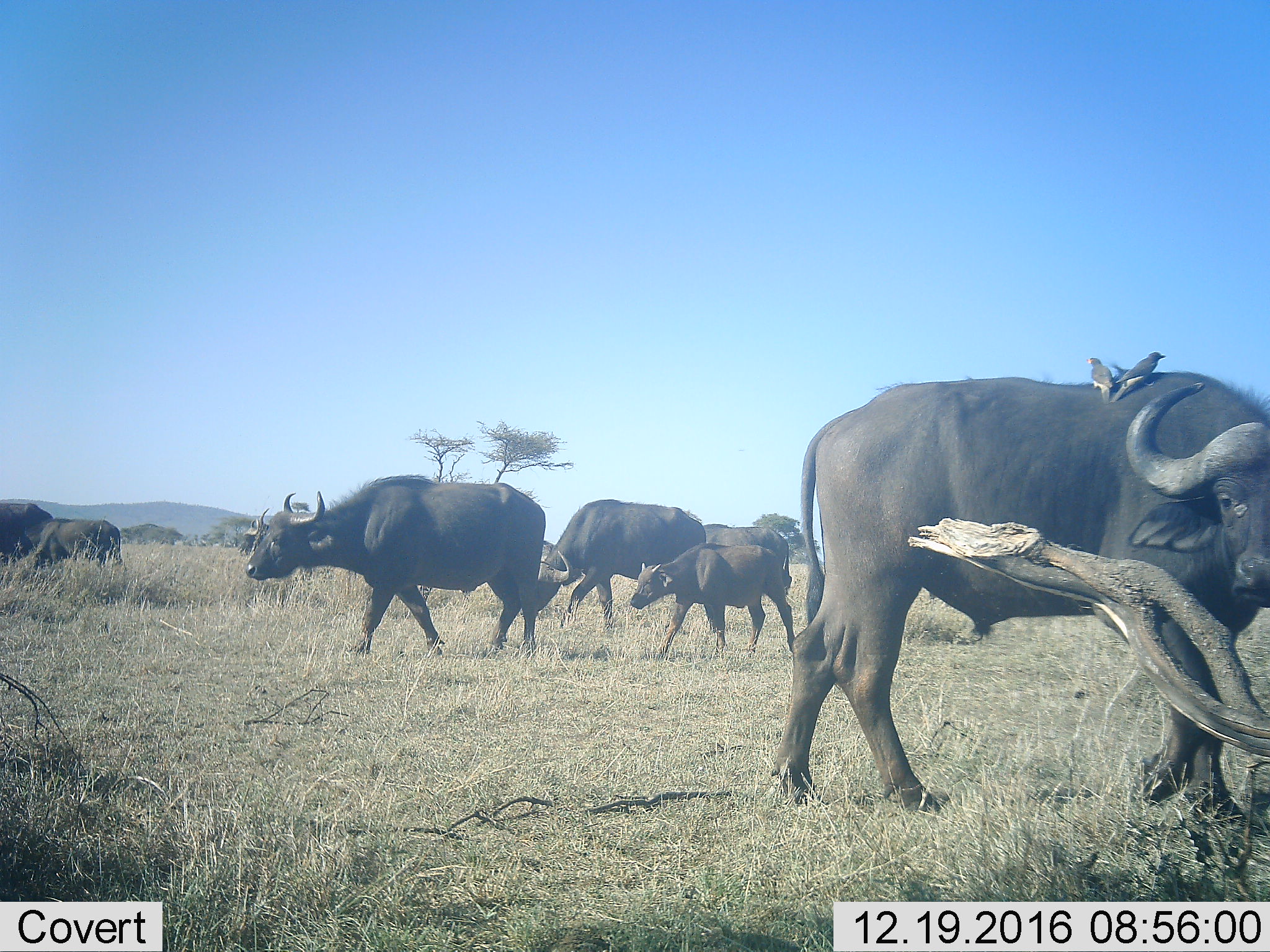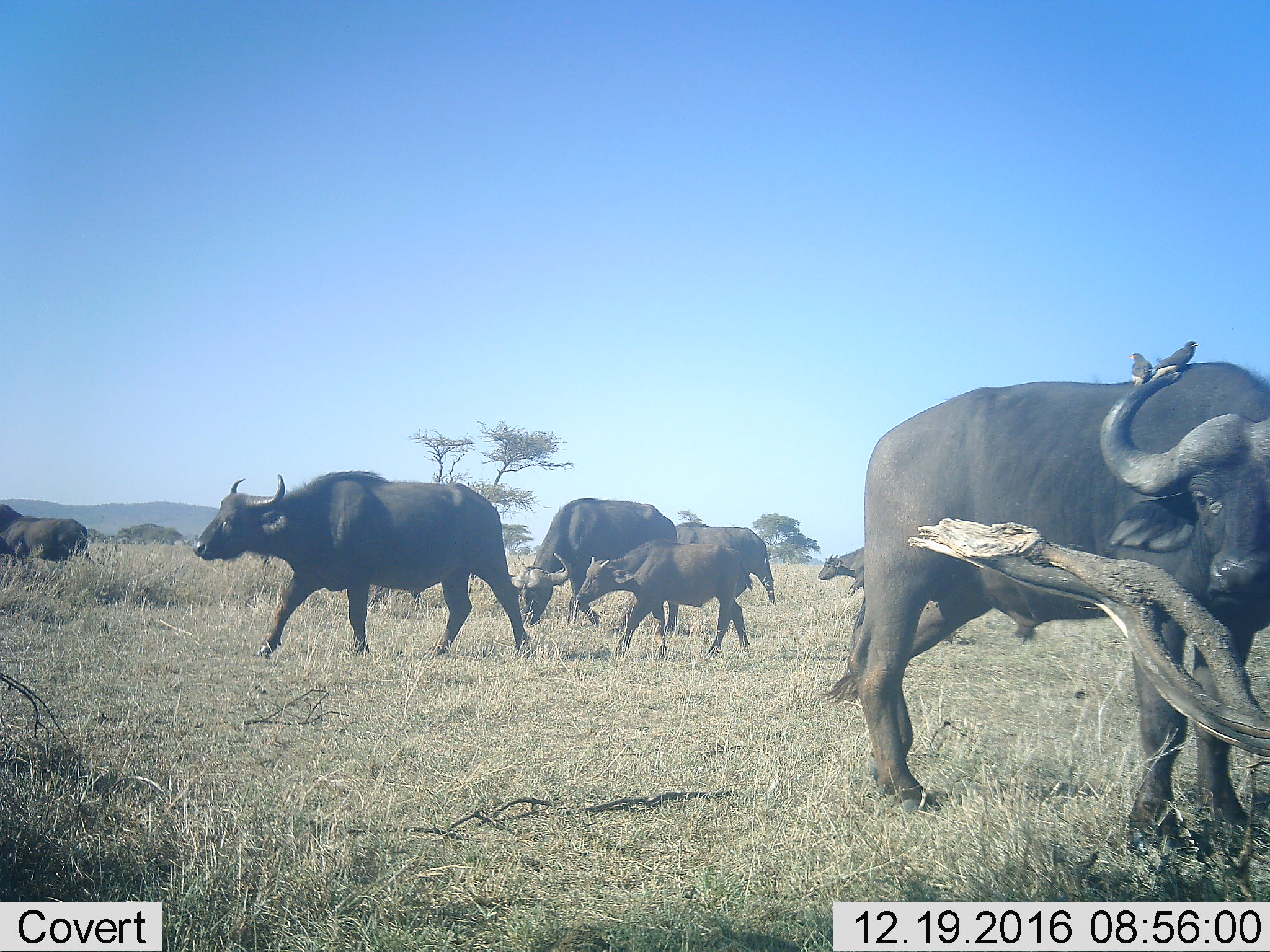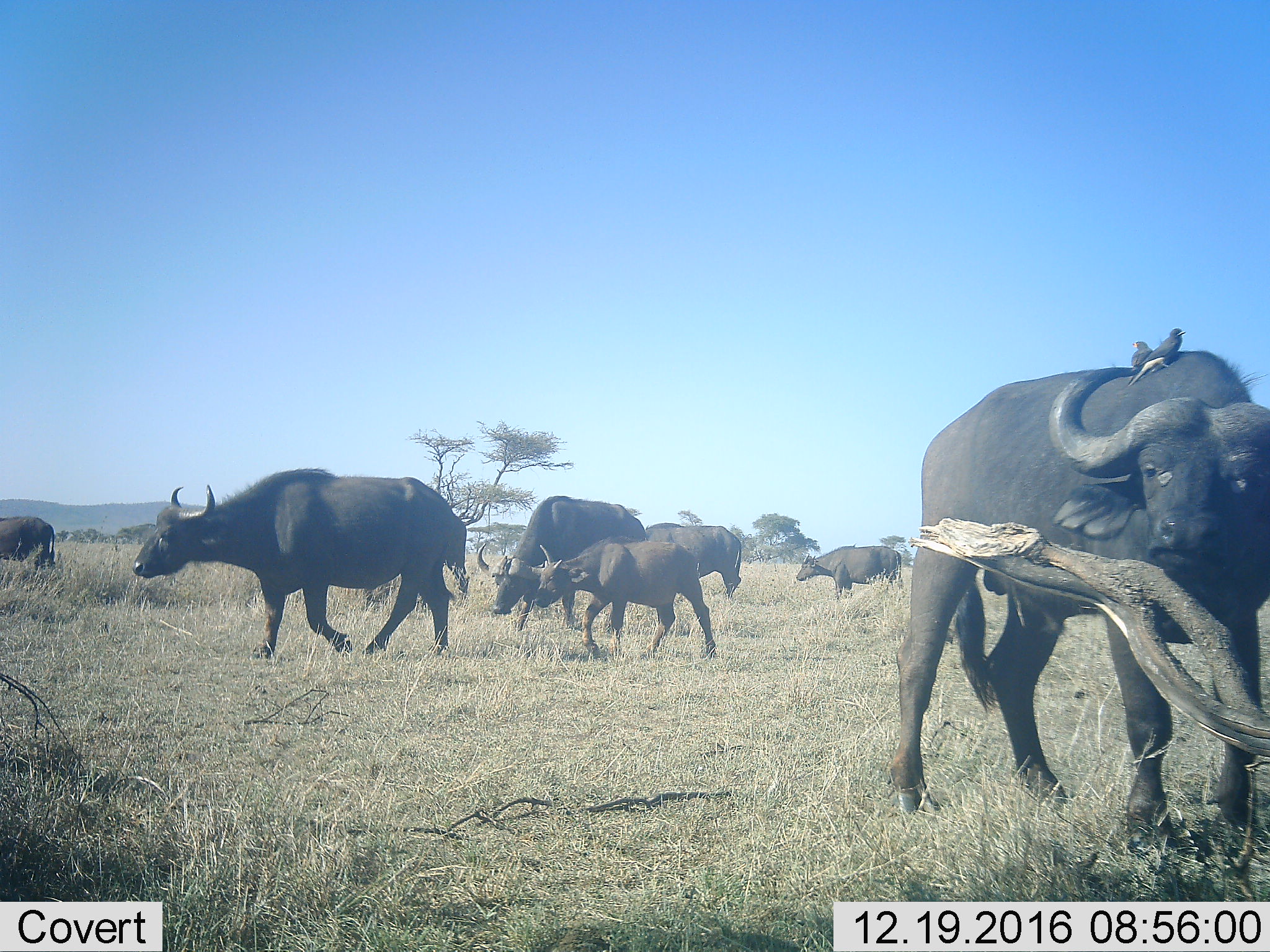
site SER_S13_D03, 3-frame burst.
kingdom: Animalia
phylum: Chordata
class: Aves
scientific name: Aves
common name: bird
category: birdother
Birdother (bird) (Aves), count 2. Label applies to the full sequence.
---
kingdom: Animalia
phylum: Chordata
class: Mammalia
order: Artiodactyla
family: Bovidae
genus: Syncerus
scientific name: Syncerus caffer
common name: african buffalo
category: buffalo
Buffalo (african buffalo) (Syncerus caffer), count 8. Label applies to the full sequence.